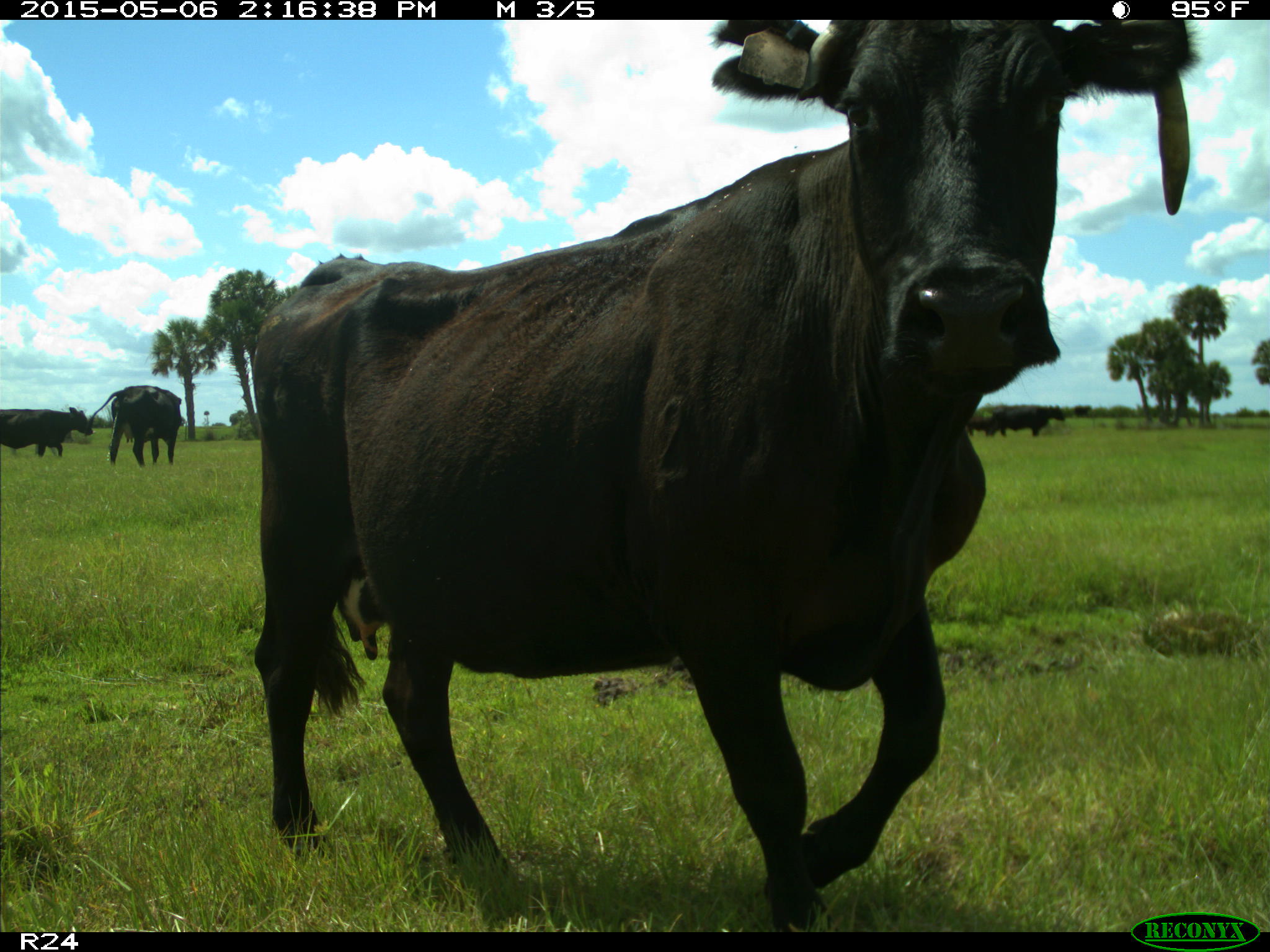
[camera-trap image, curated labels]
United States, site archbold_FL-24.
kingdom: Animalia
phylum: Chordata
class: Mammalia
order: Artiodactyla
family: Bovidae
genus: Bos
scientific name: Bos taurus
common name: domestic cow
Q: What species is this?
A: Bos taurus (domestic cow).